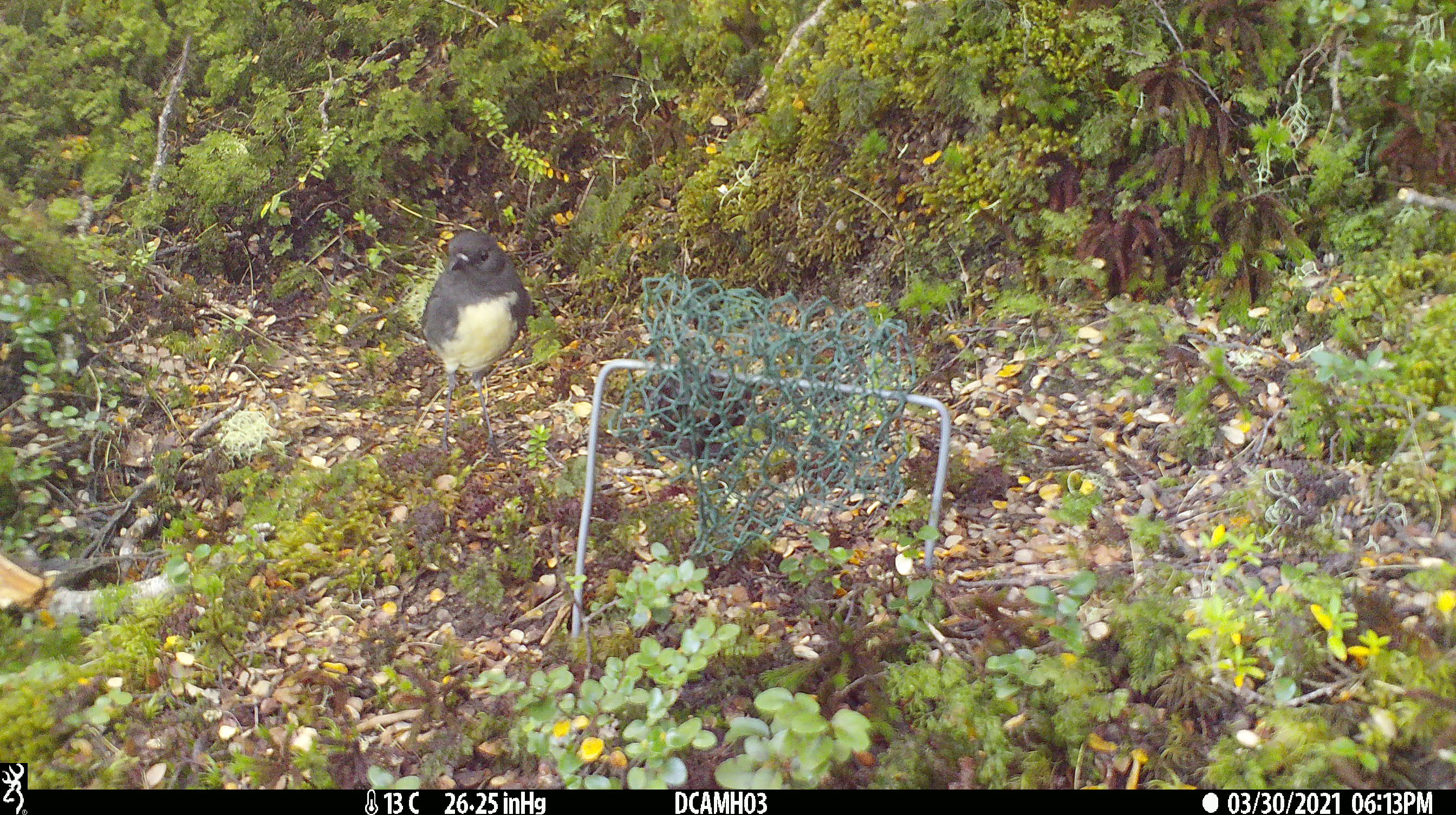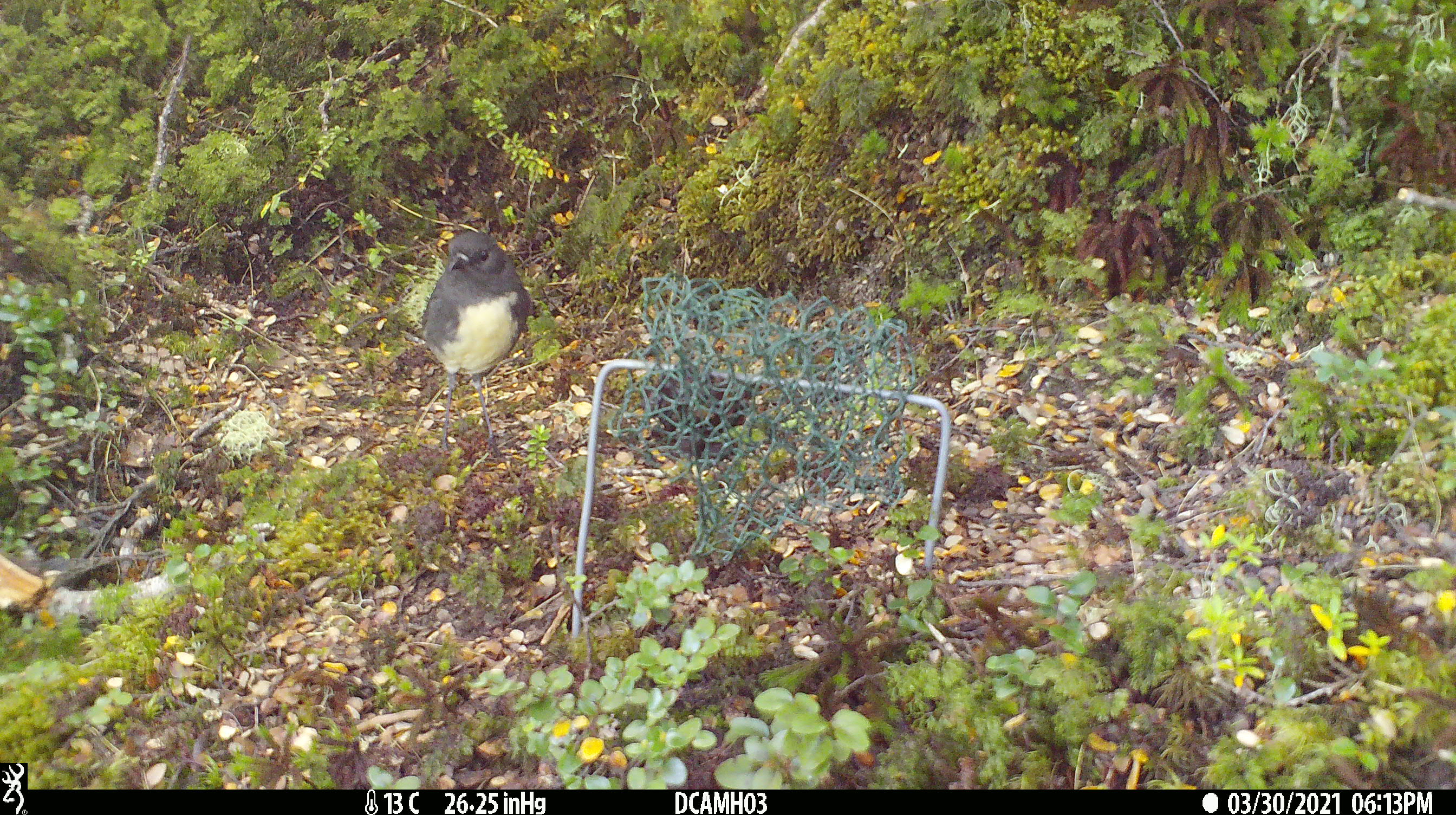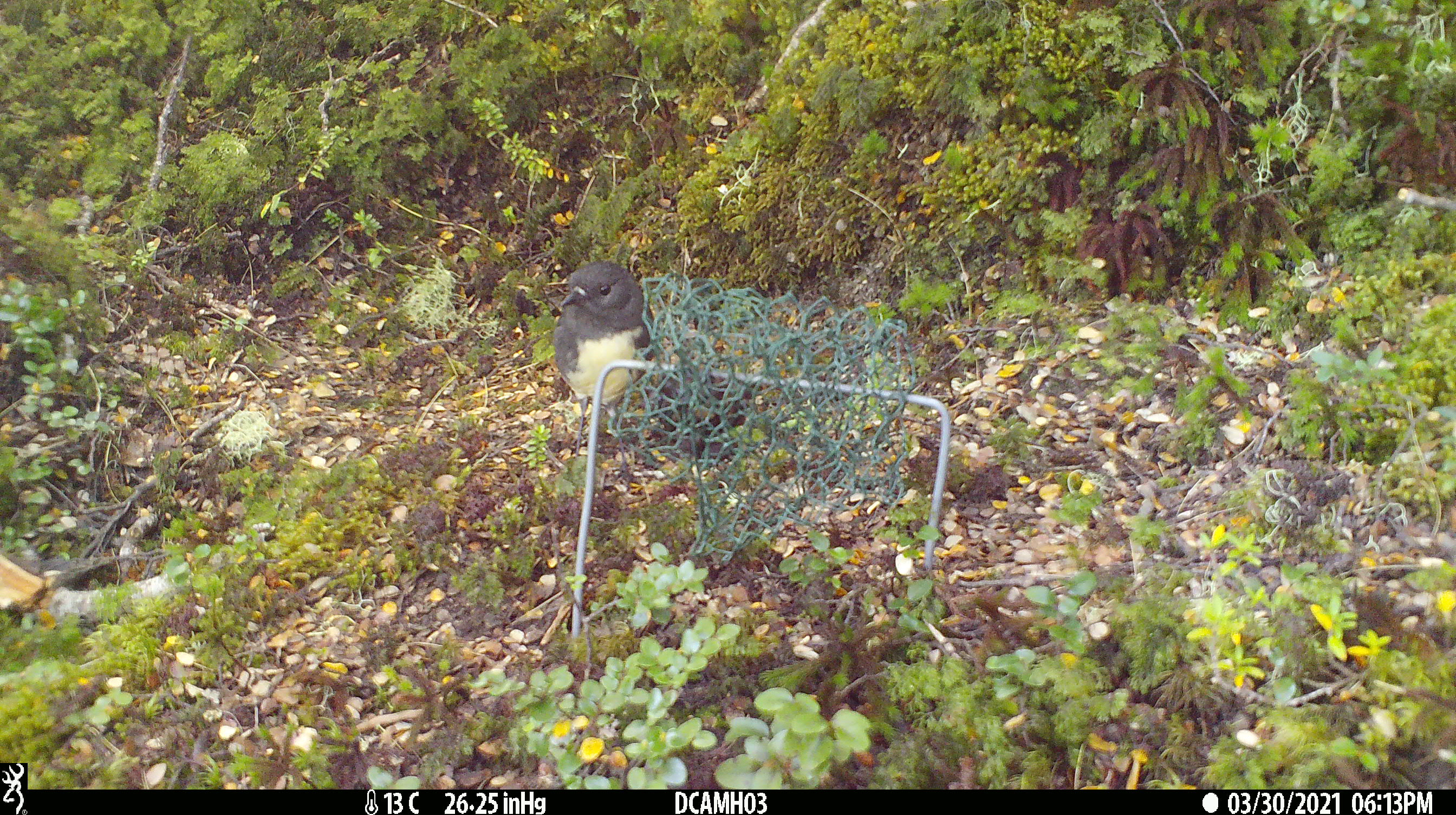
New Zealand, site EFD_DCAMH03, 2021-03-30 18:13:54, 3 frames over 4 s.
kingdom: Animalia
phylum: Chordata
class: Aves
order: Passeriformes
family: Petroicidae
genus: Petroica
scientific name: Petroica australis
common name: new zealand robin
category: robin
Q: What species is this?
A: Robin (new zealand robin) (Petroica australis).